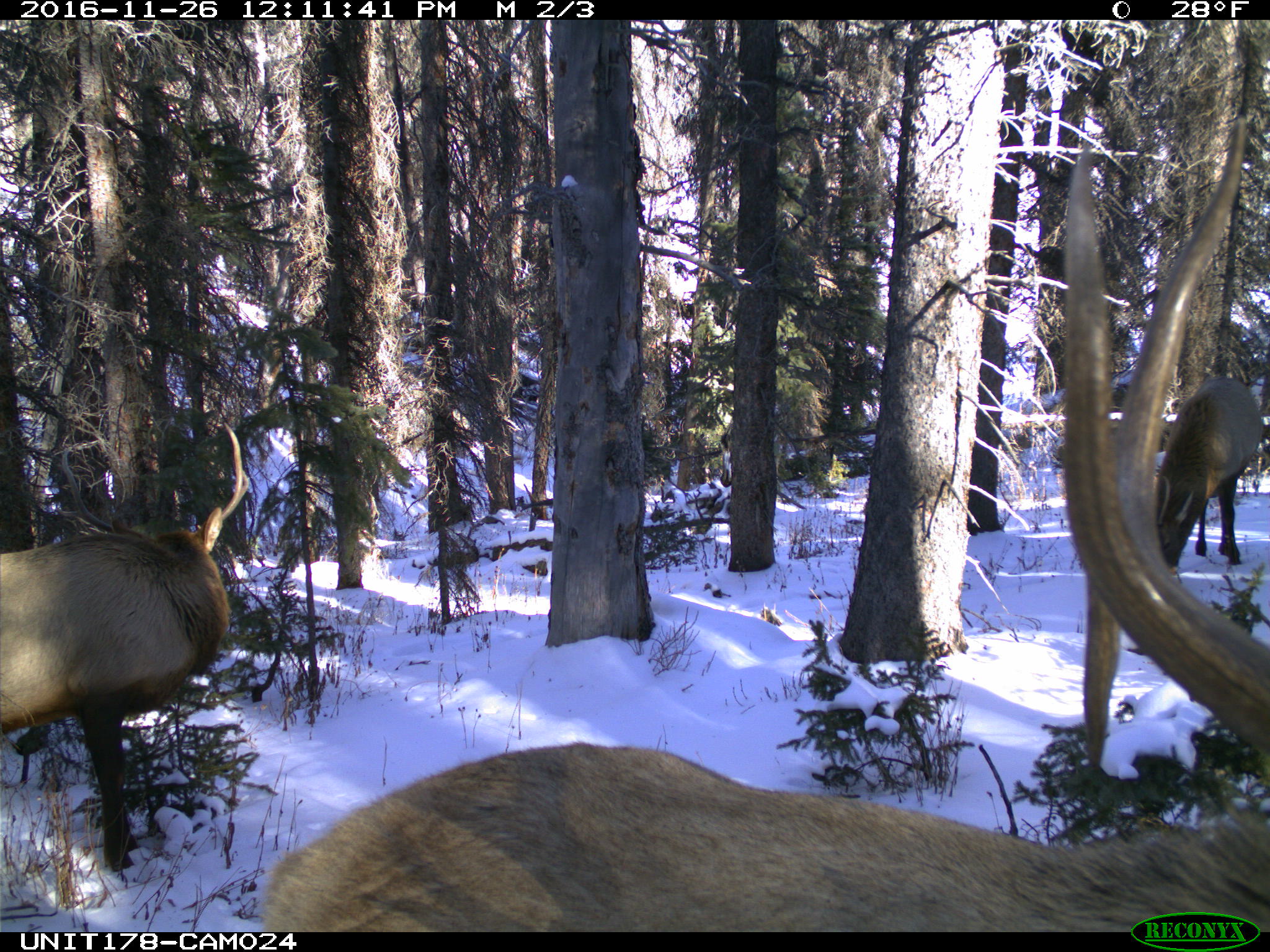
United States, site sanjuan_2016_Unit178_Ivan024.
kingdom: Animalia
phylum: Chordata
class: Mammalia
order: Artiodactyla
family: Cervidae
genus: Cervus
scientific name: Cervus elaphus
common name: red deer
Cervus elaphus (red deer).